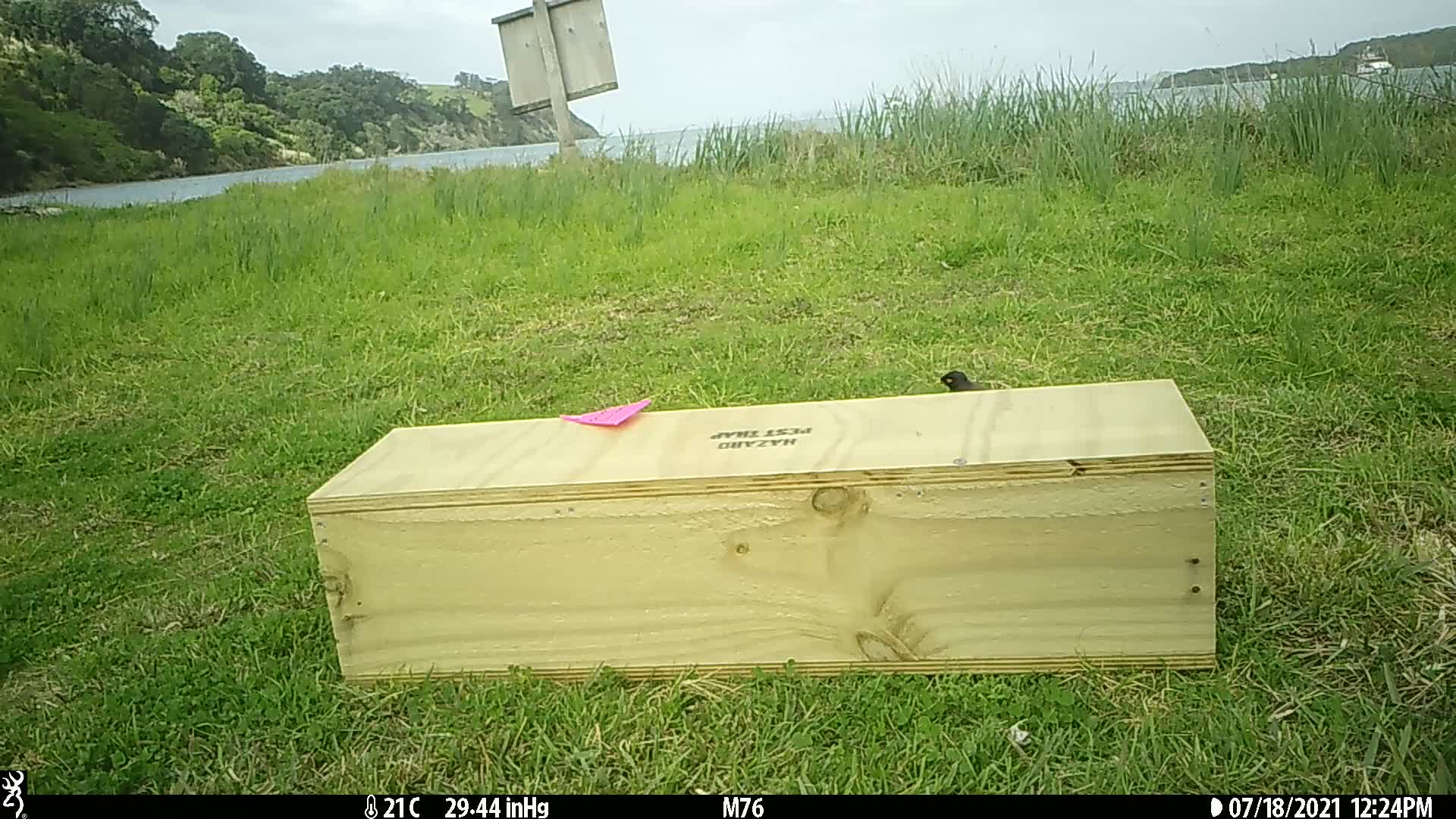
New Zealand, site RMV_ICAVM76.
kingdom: Animalia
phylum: Chordata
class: Aves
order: Passeriformes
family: Sturnidae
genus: Acridotheres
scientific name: Acridotheres tristis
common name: common myna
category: myna